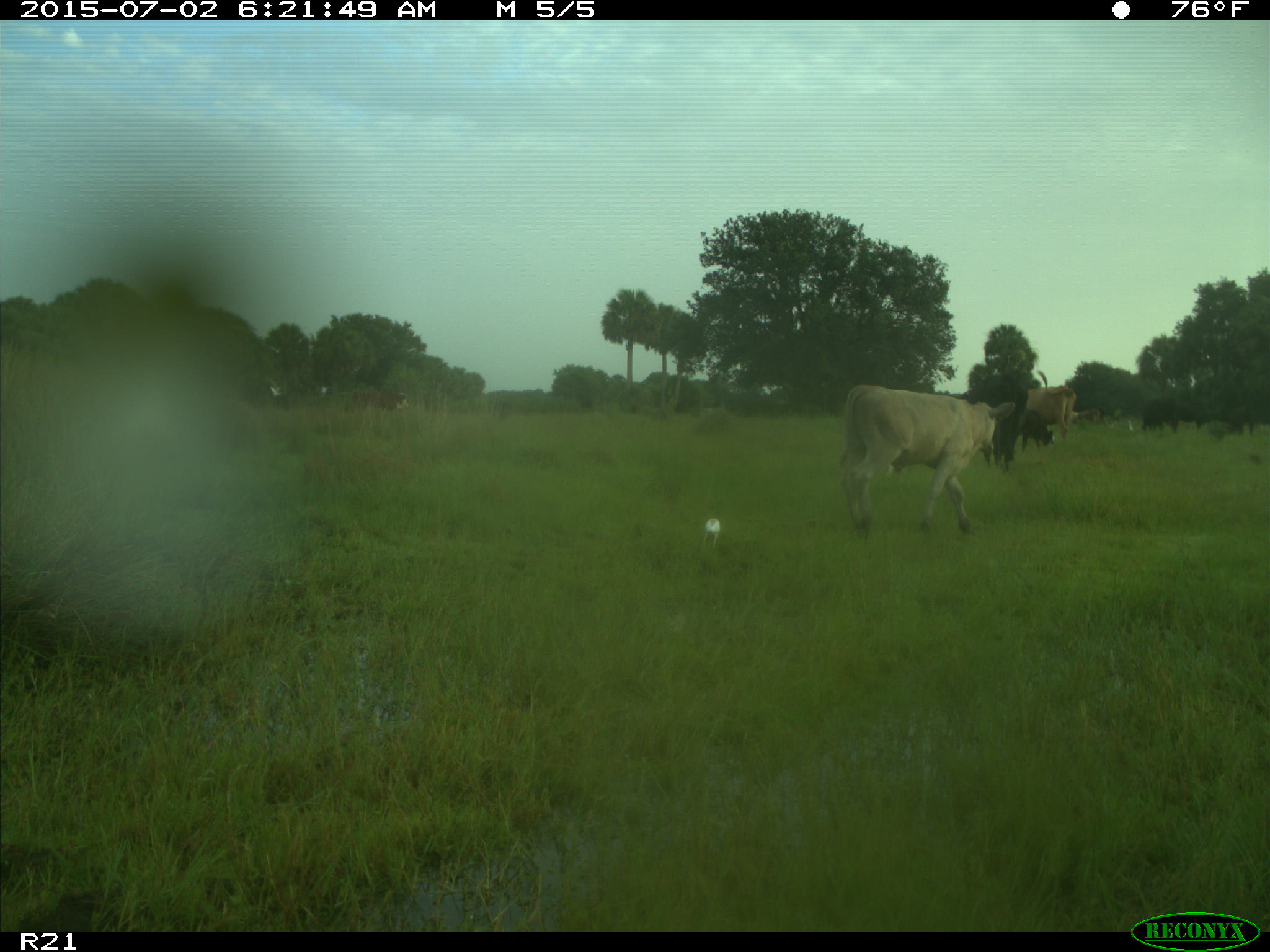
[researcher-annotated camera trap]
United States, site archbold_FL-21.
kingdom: Animalia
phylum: Chordata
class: Mammalia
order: Artiodactyla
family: Bovidae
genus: Bos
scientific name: Bos taurus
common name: domestic cow